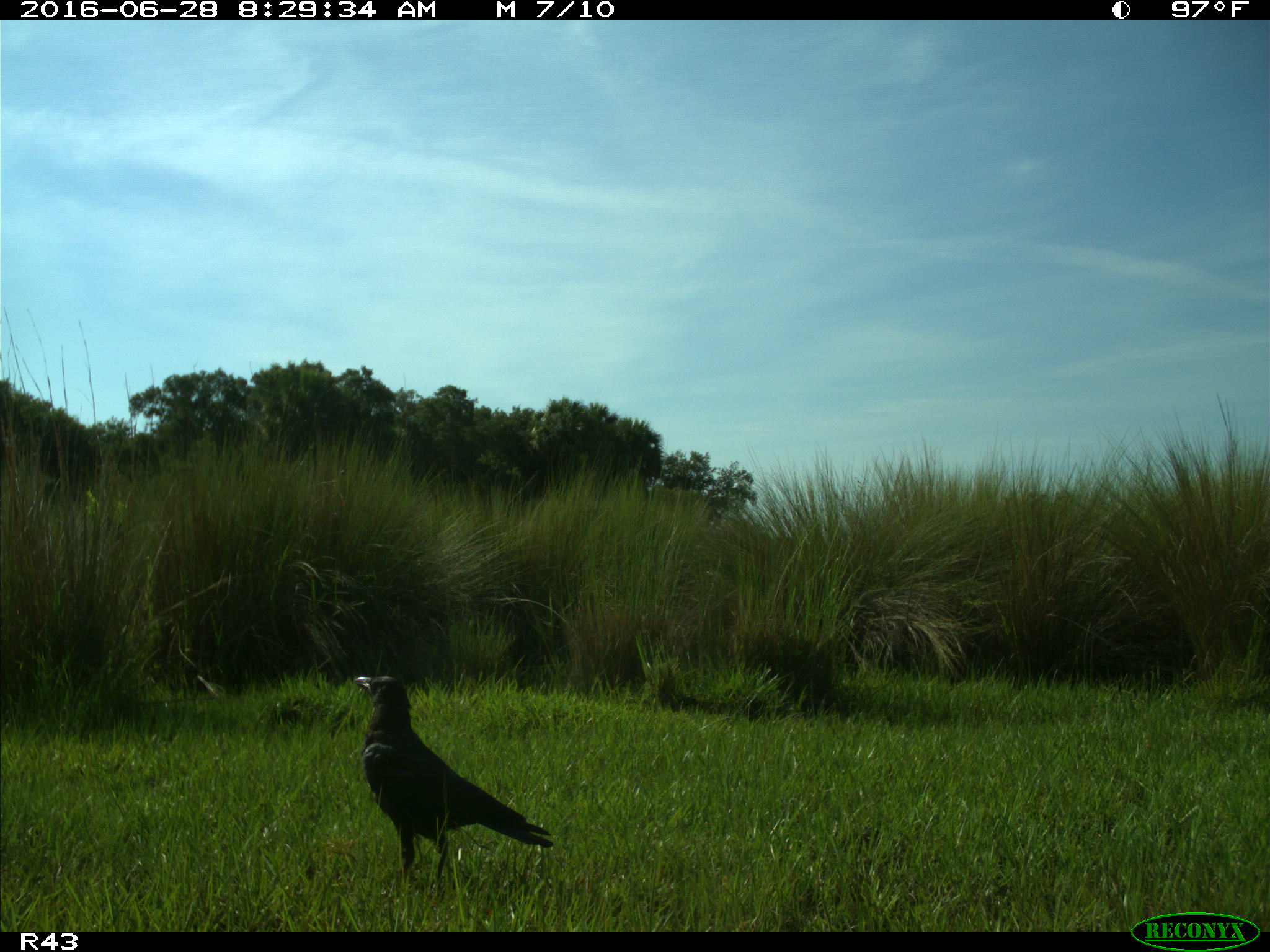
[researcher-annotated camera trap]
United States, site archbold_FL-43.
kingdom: Animalia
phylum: Chordata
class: Aves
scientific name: Aves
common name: birds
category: unidentified bird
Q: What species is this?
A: Unidentified bird (birds) (Aves).